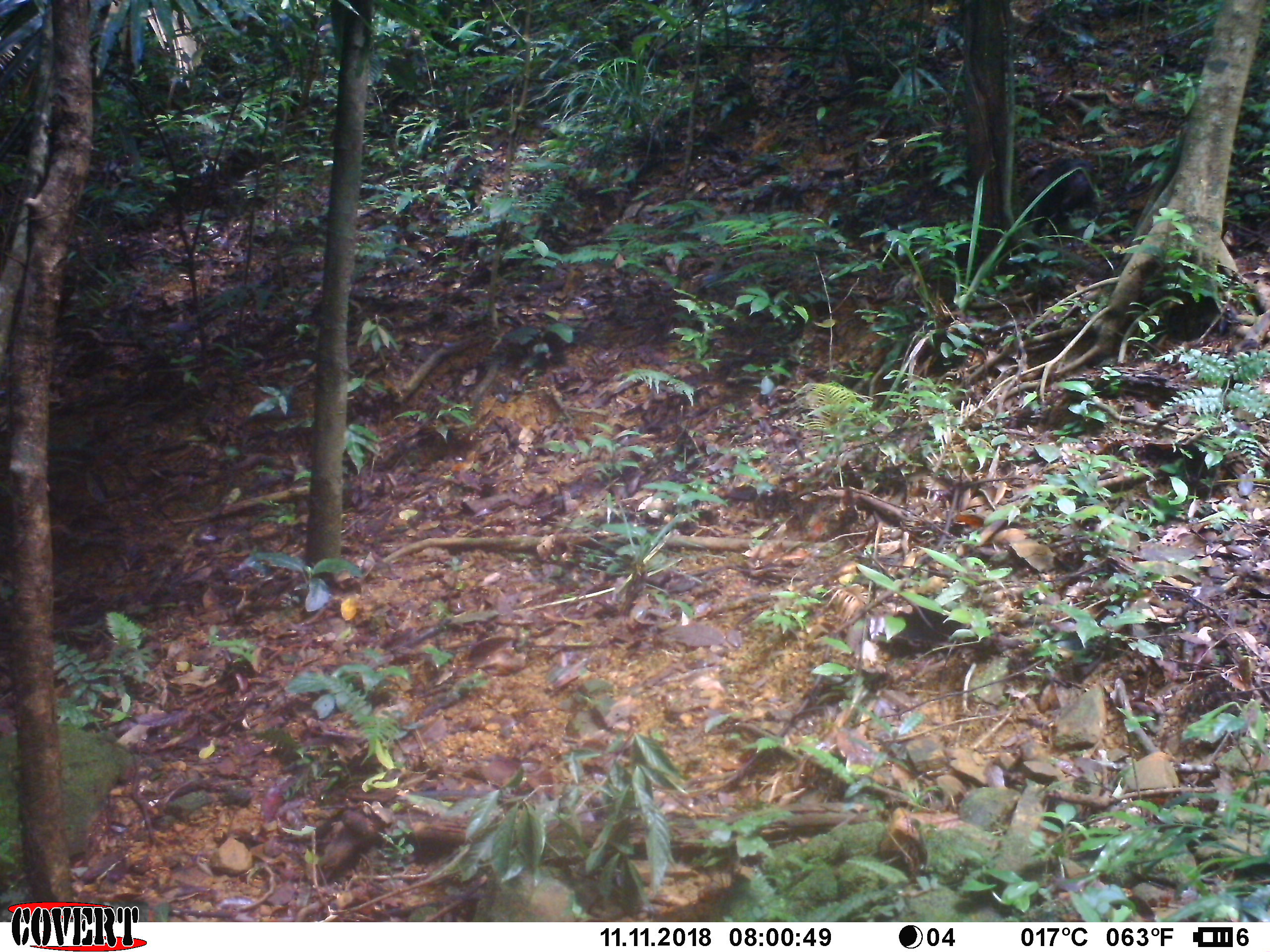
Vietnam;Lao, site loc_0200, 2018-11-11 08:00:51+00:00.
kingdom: Animalia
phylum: Chordata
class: Mammalia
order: Primates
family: Cercopithecidae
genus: Macaca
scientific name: Macaca arctoides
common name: stump-tailed macaque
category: stump tailed macaque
Stump tailed macaque (stump-tailed macaque) (Macaca arctoides). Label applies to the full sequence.